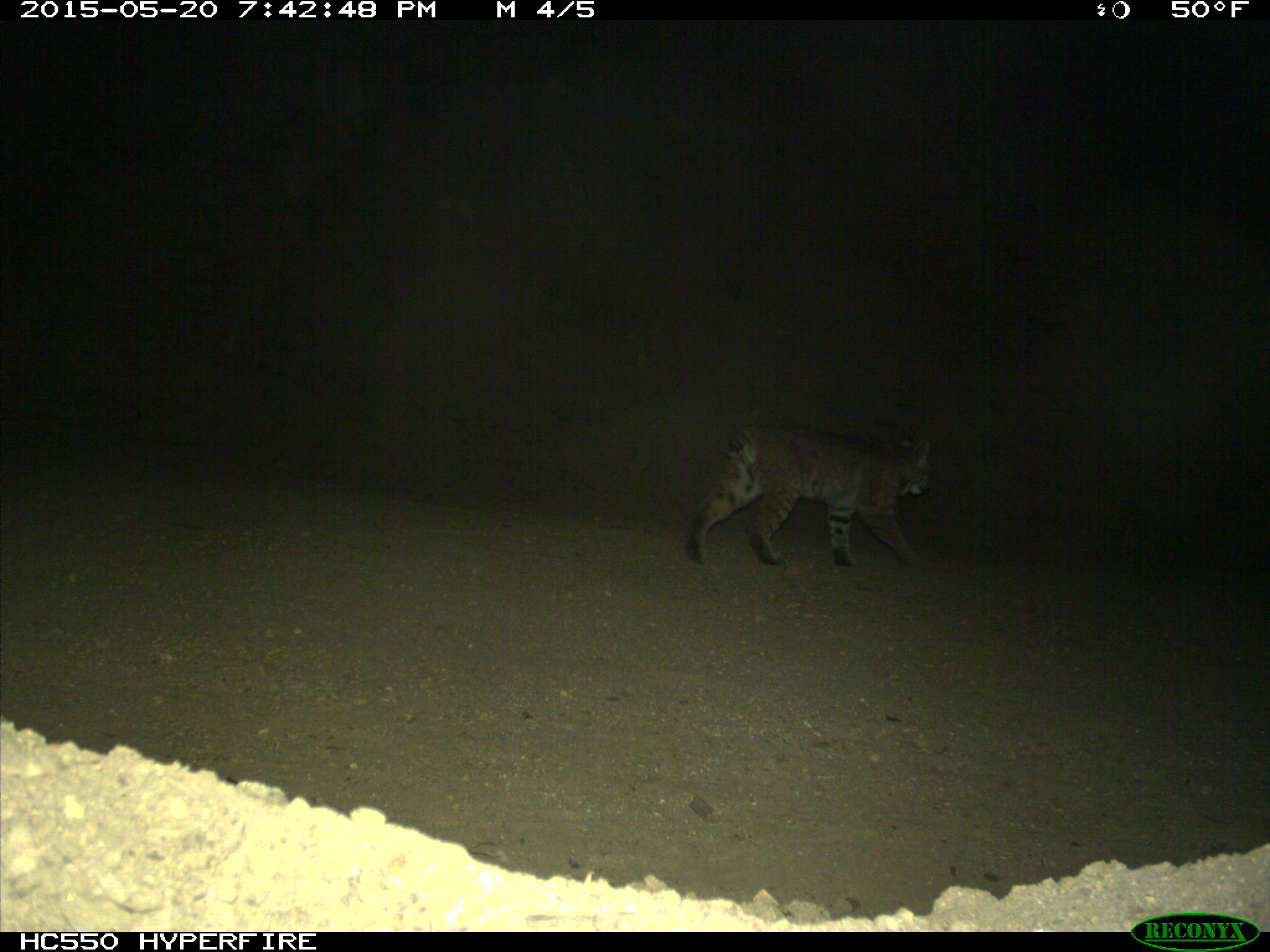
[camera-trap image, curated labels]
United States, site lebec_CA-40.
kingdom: Animalia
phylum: Chordata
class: Mammalia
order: Carnivora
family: Felidae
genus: Lynx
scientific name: Lynx rufus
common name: bobcat